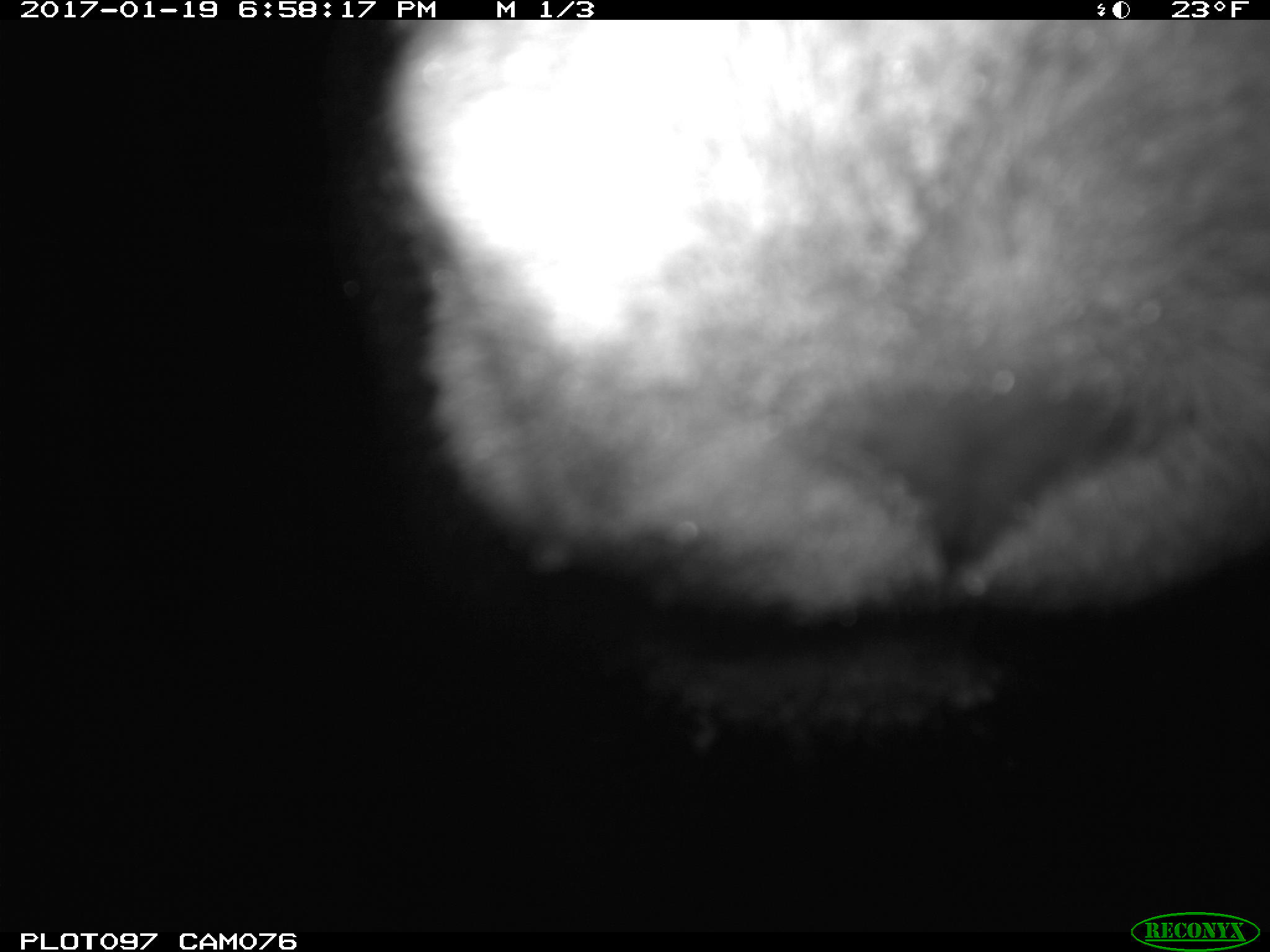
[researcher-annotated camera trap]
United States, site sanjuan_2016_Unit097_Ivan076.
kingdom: Animalia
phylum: Chordata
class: Mammalia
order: Artiodactyla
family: Cervidae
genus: Alces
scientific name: Alces alces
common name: moose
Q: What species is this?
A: Alces alces (moose).